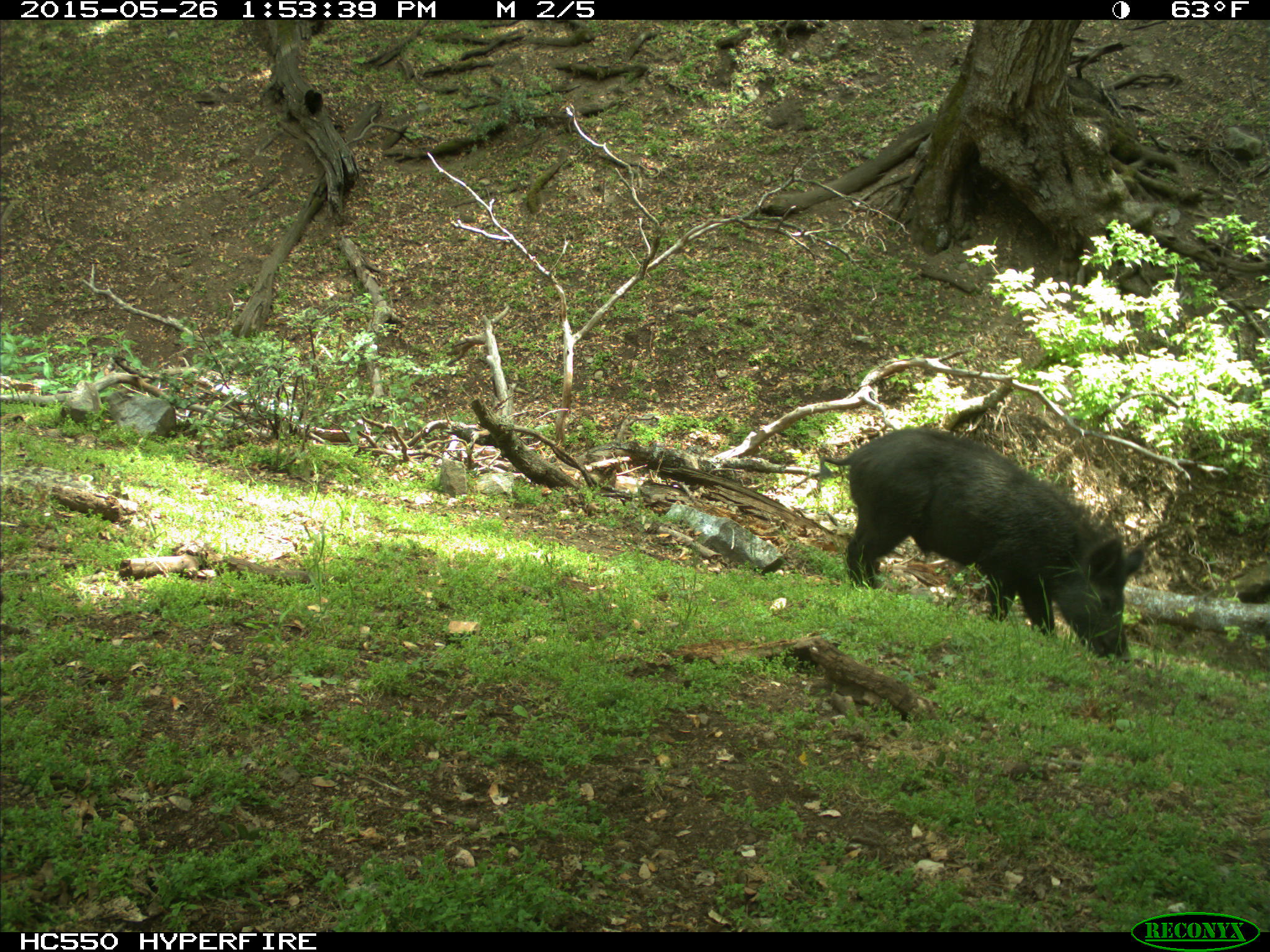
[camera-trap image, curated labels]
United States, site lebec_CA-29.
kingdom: Animalia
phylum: Chordata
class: Mammalia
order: Artiodactyla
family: Suidae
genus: Sus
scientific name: Sus scrofa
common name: wild boar